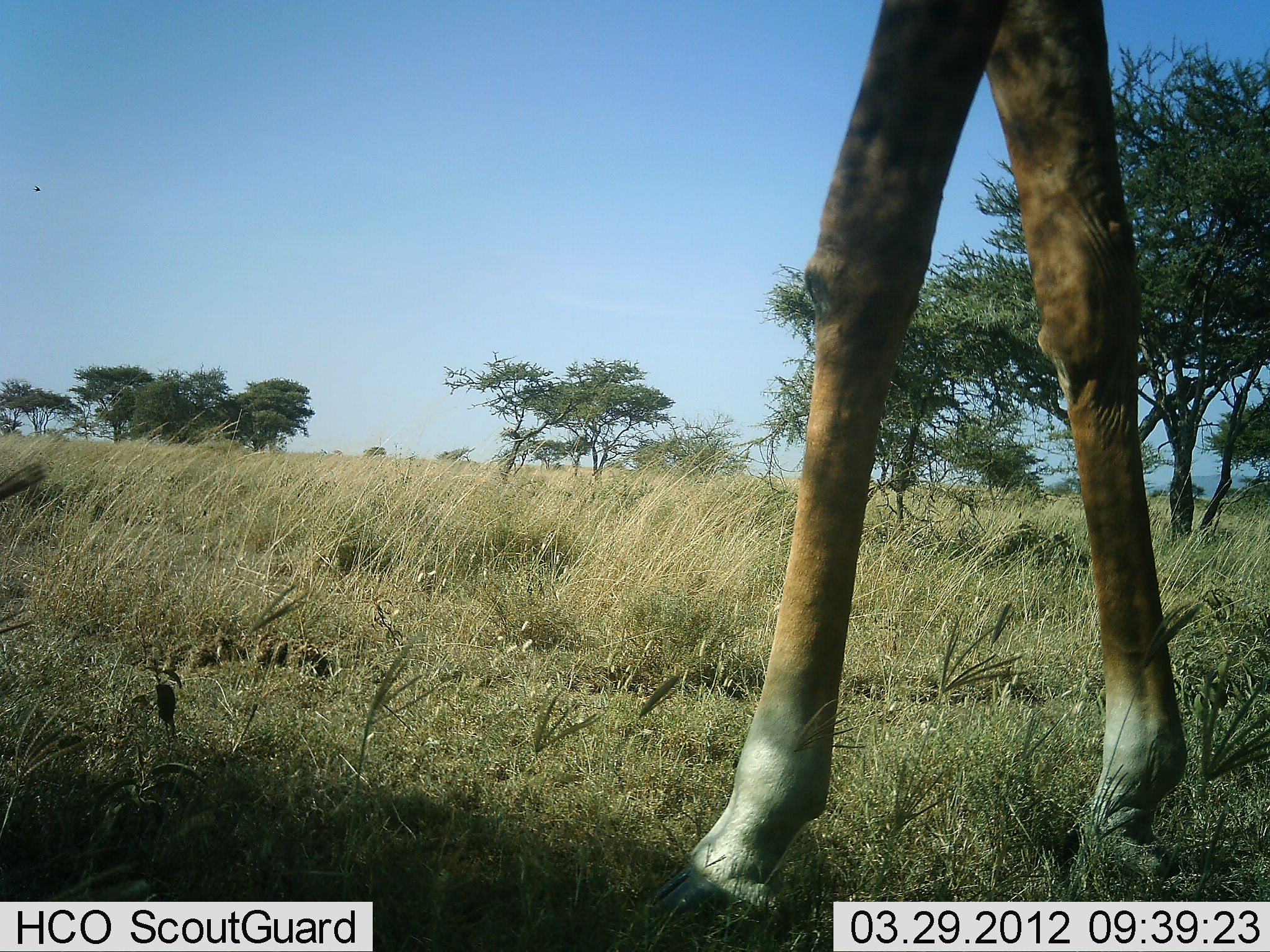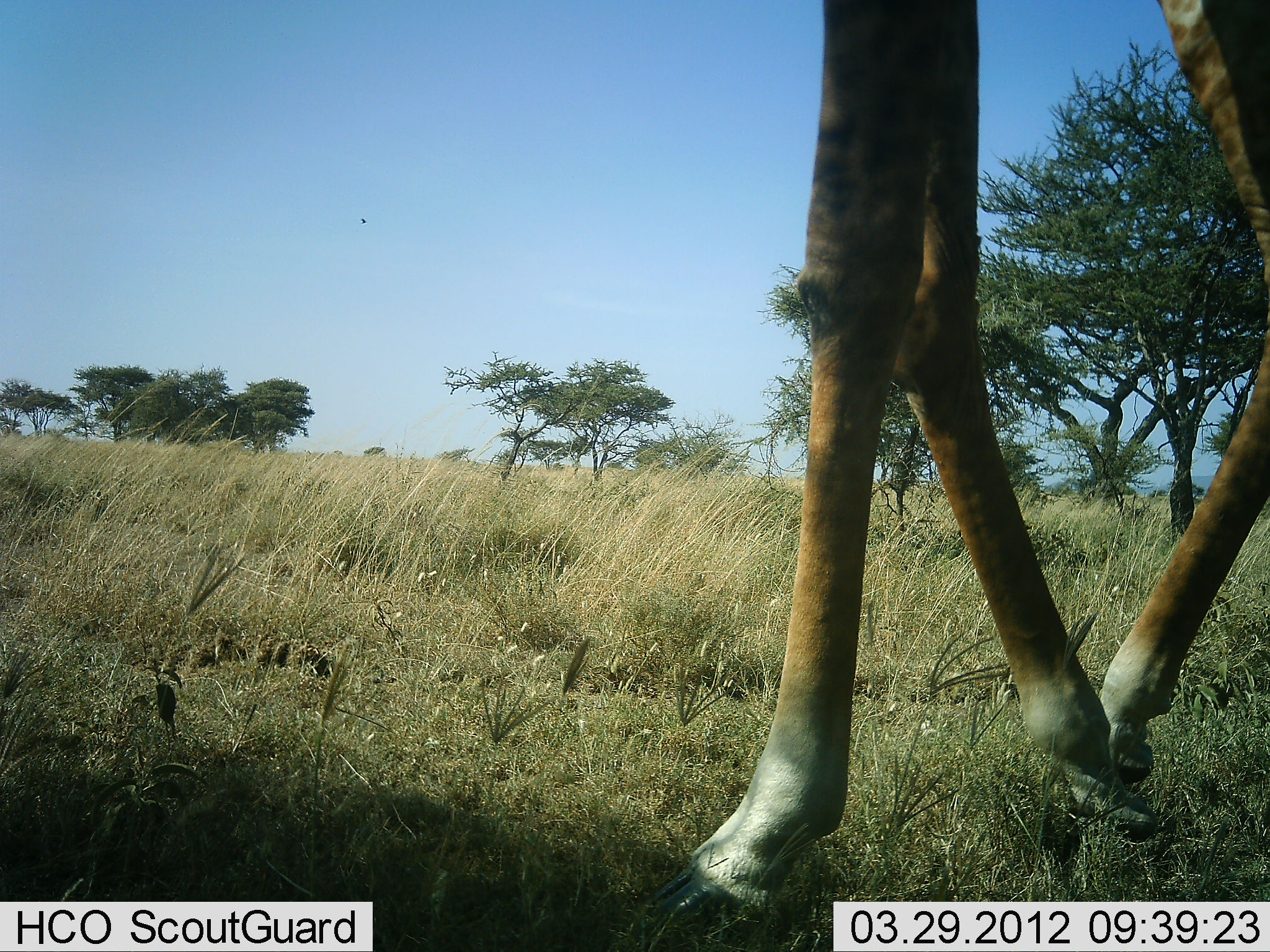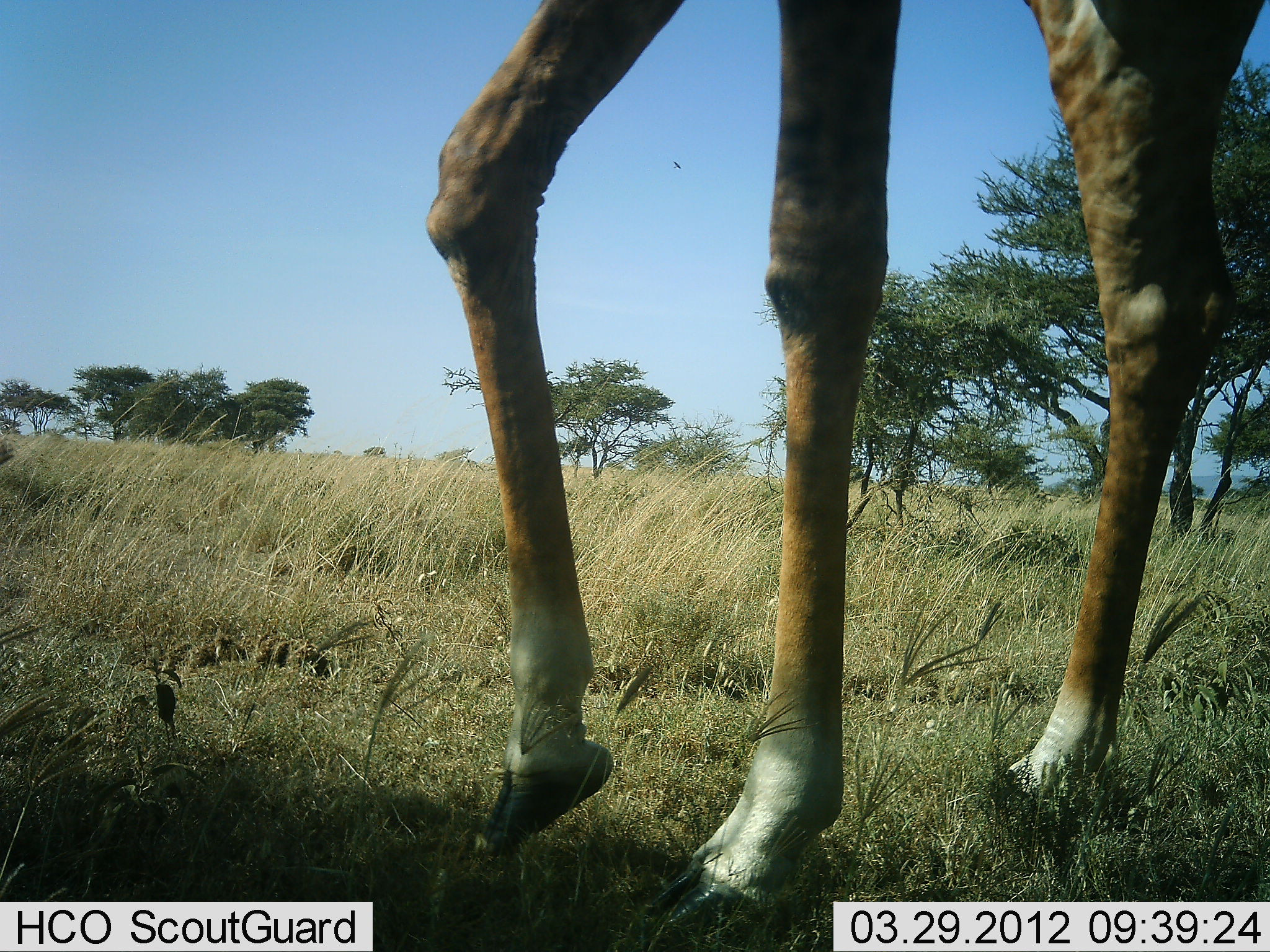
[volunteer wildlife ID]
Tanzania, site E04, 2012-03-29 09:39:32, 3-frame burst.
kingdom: Animalia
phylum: Chordata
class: Mammalia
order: Artiodactyla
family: Giraffidae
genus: Giraffa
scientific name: Giraffa camelopardalis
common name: giraffe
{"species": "giraffe (Giraffa camelopardalis)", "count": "1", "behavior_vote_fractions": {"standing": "8%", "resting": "0%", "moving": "92%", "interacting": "0%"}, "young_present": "0%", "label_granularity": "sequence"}